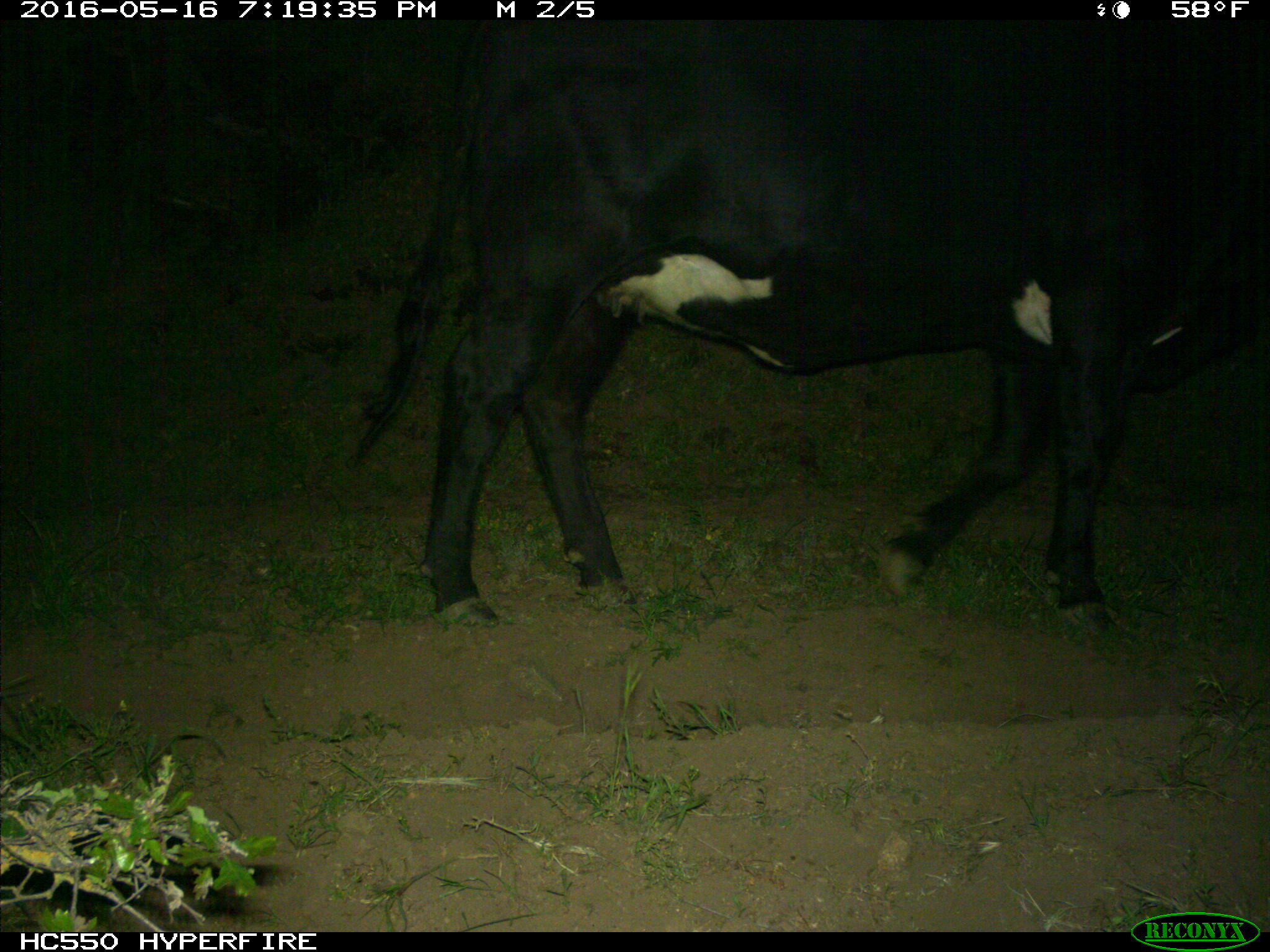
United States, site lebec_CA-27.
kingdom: Animalia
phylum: Chordata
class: Mammalia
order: Artiodactyla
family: Bovidae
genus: Bos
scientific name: Bos taurus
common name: domestic cow